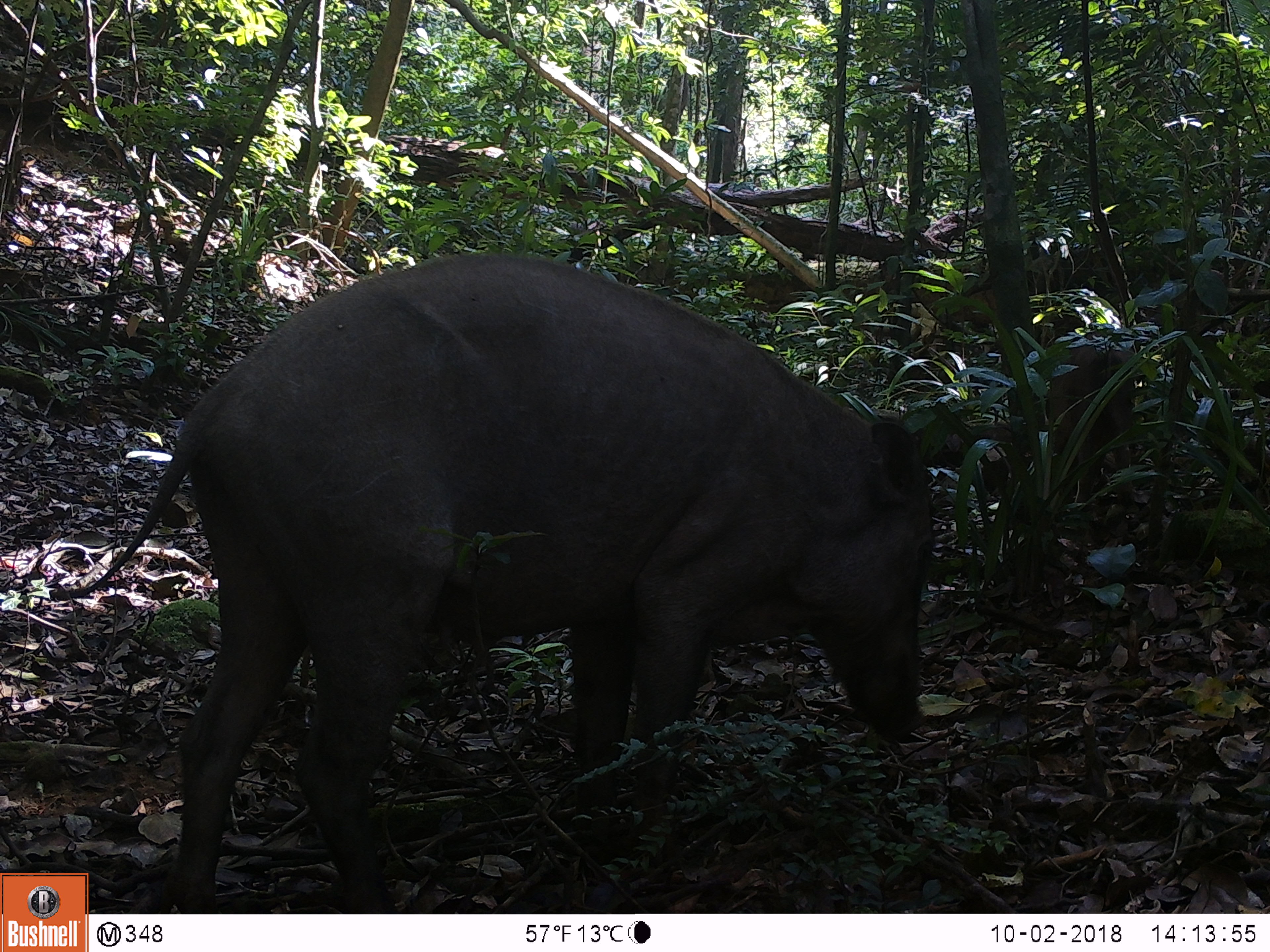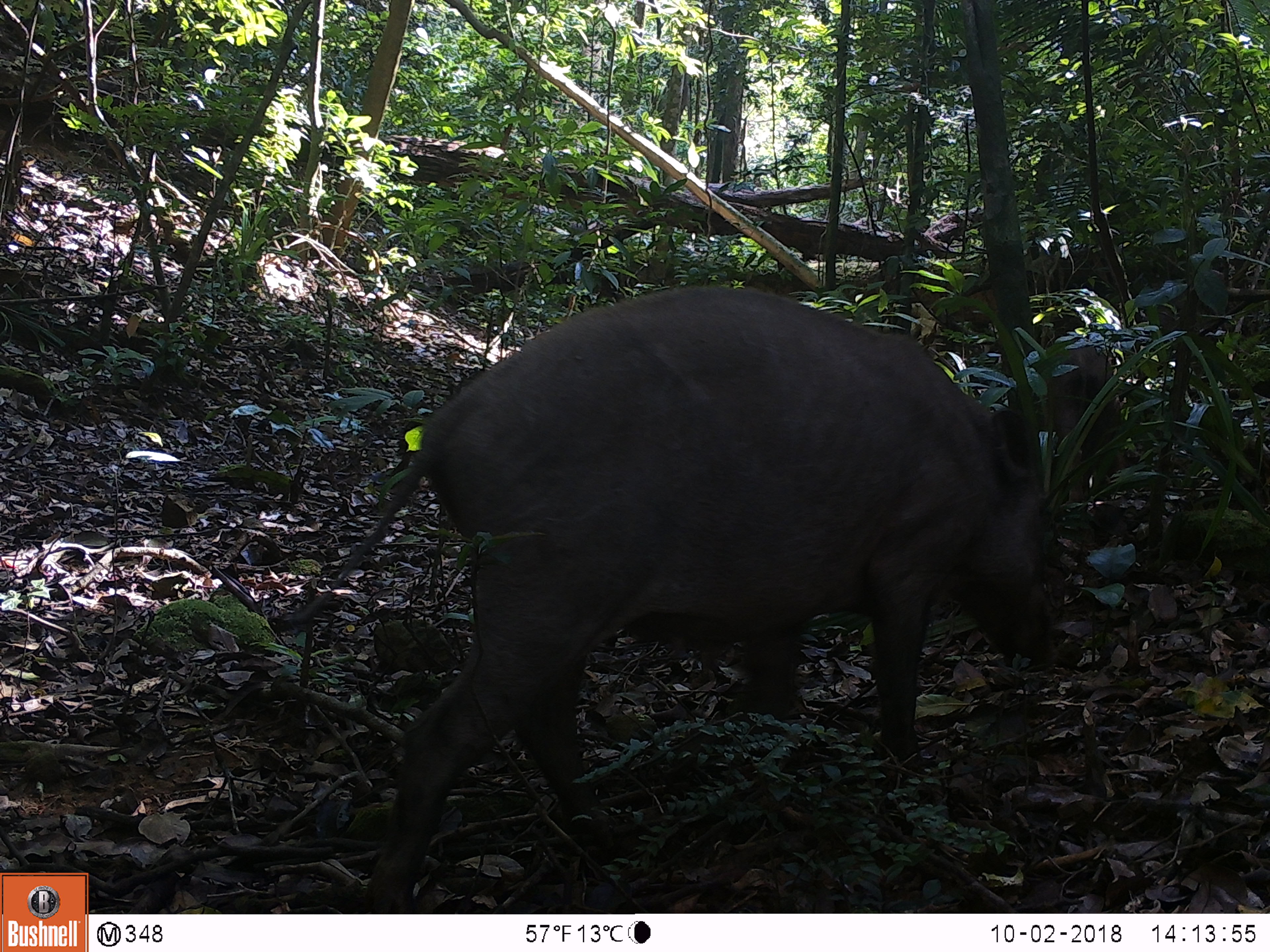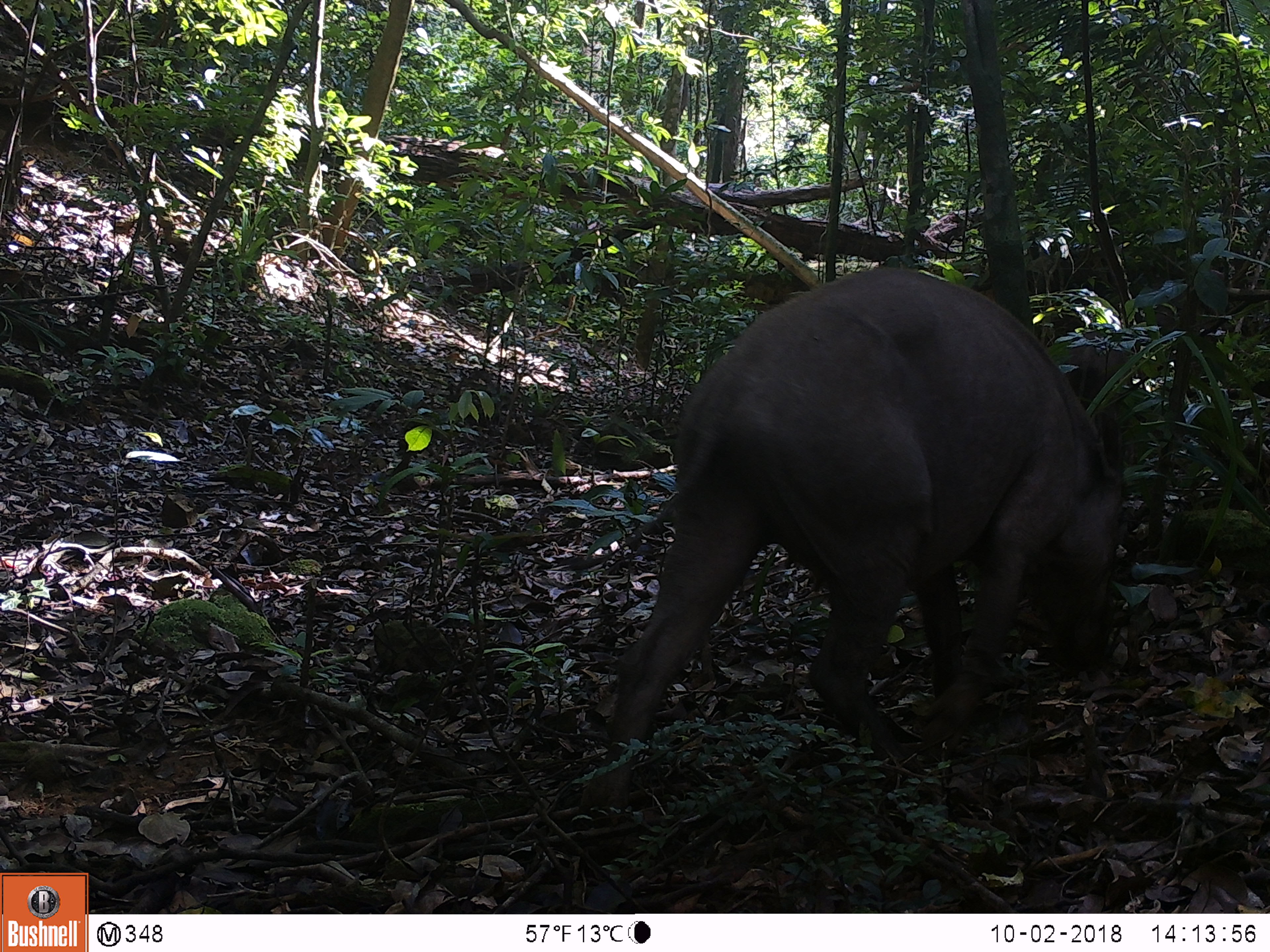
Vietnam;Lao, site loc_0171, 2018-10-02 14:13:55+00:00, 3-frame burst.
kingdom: Animalia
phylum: Chordata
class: Mammalia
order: Artiodactyla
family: Suidae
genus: Sus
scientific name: Sus scrofa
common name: eurasian wild pig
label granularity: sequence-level